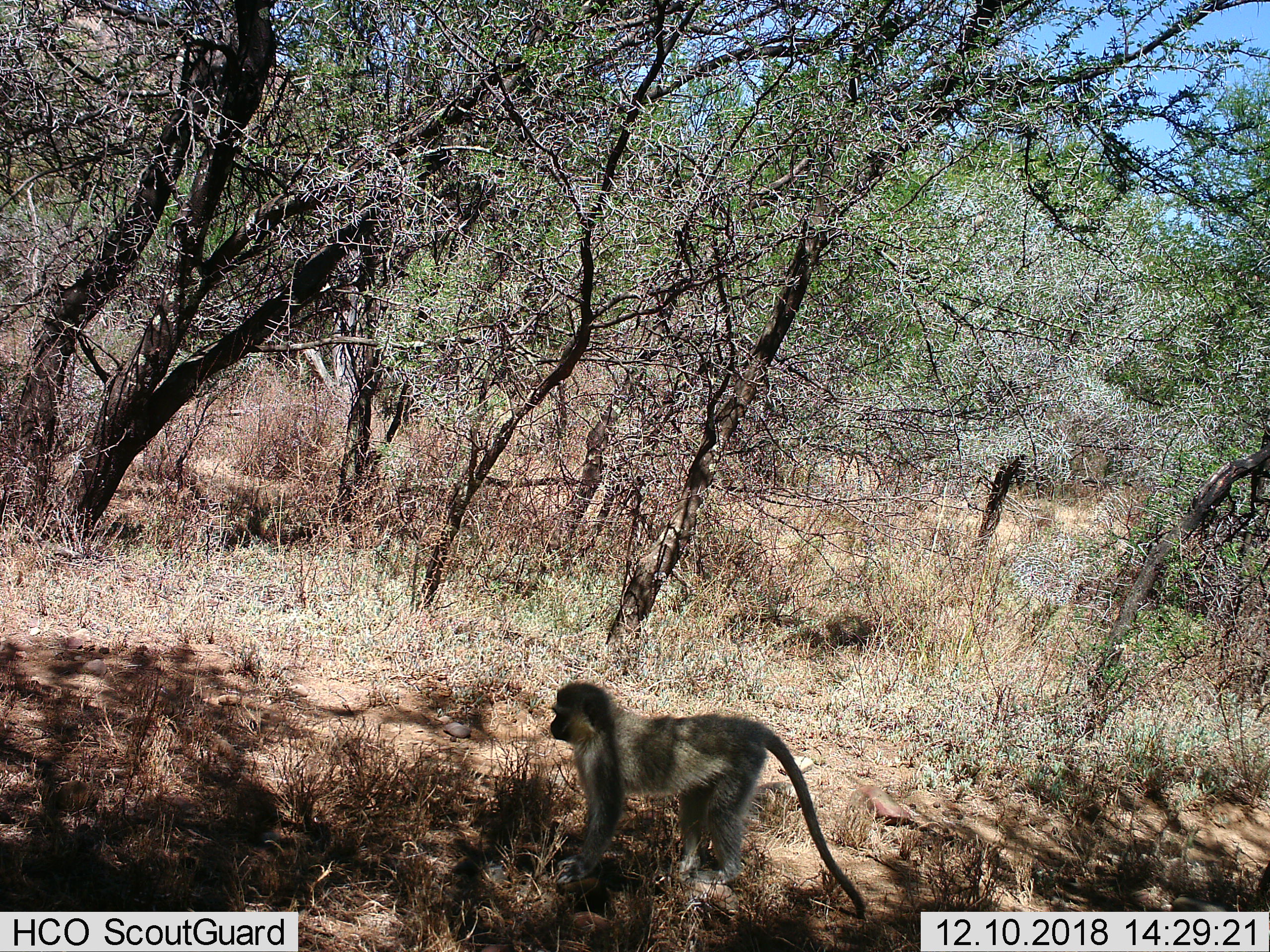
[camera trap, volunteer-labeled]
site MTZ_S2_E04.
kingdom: Animalia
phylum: Chordata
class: Mammalia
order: Primates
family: Cercopithecidae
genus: Chlorocebus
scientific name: Chlorocebus pygerythrus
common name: vervet monkey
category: monkeyvervet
Monkeyvervet (vervet monkey) (Chlorocebus pygerythrus), count 1. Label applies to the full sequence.